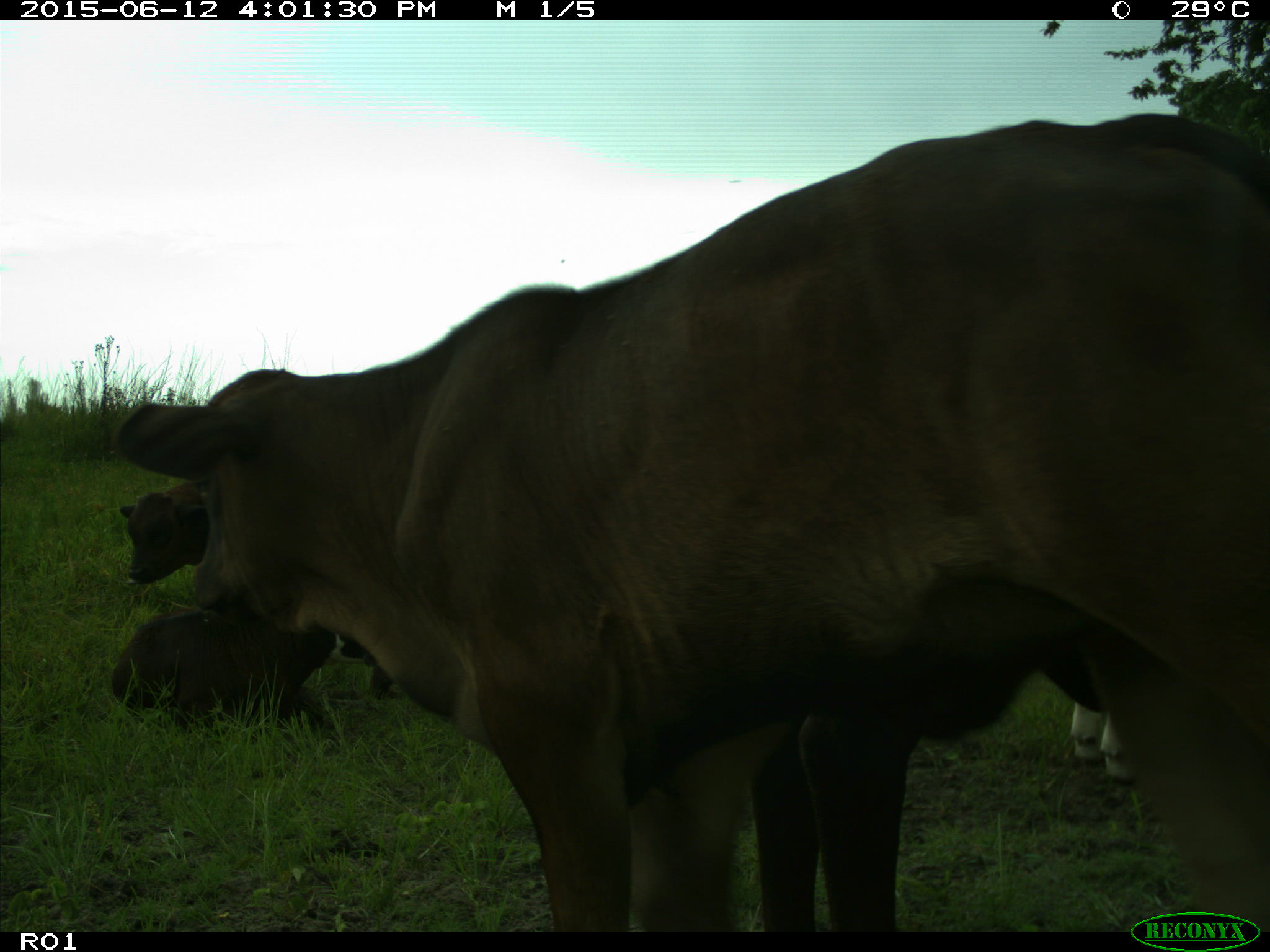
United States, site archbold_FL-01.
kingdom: Animalia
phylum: Chordata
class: Mammalia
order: Artiodactyla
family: Bovidae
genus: Bos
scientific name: Bos taurus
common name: domestic cow